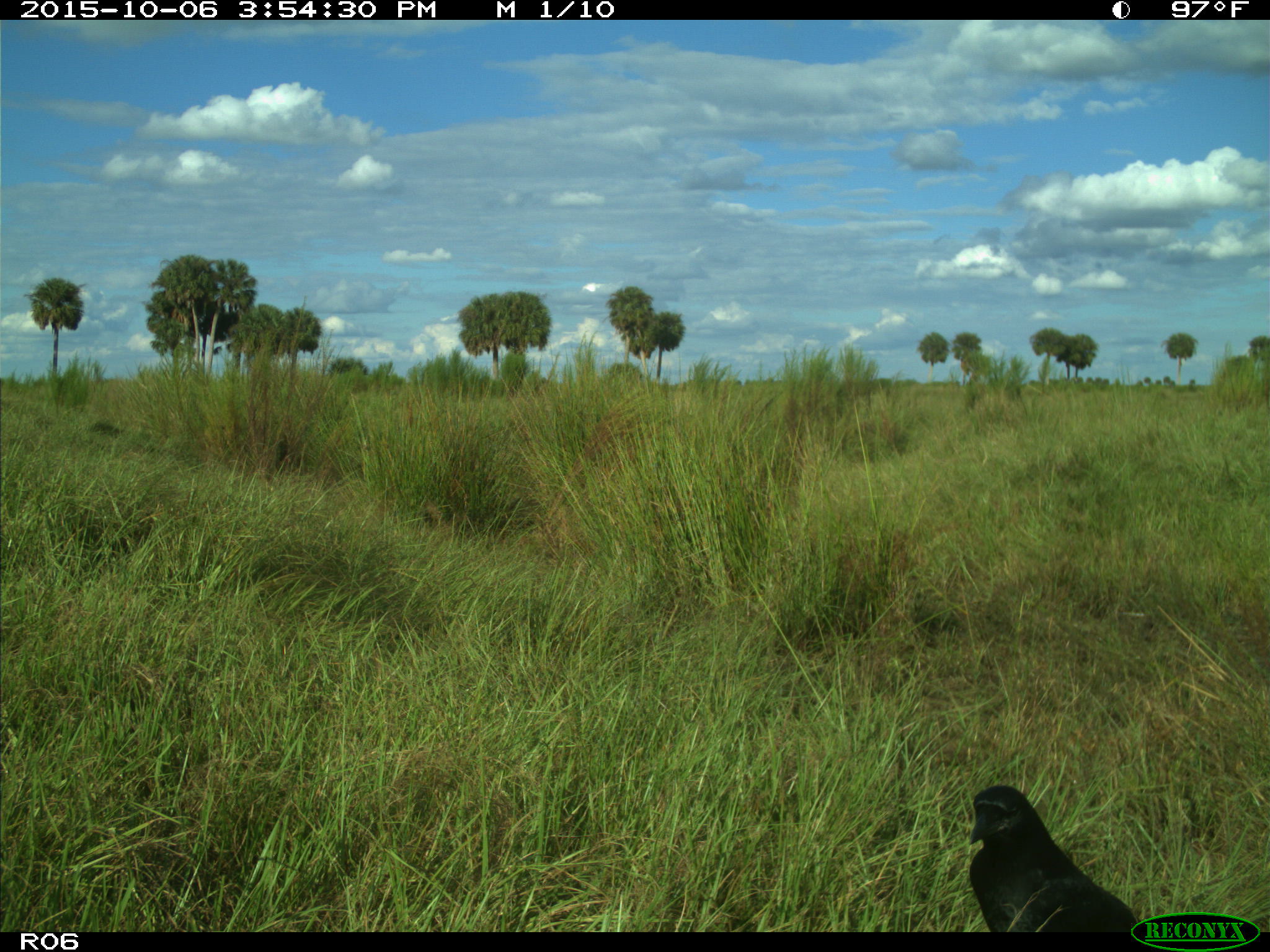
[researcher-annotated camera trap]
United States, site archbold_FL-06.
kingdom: Animalia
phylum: Chordata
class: Aves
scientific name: Aves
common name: birds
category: unidentified bird